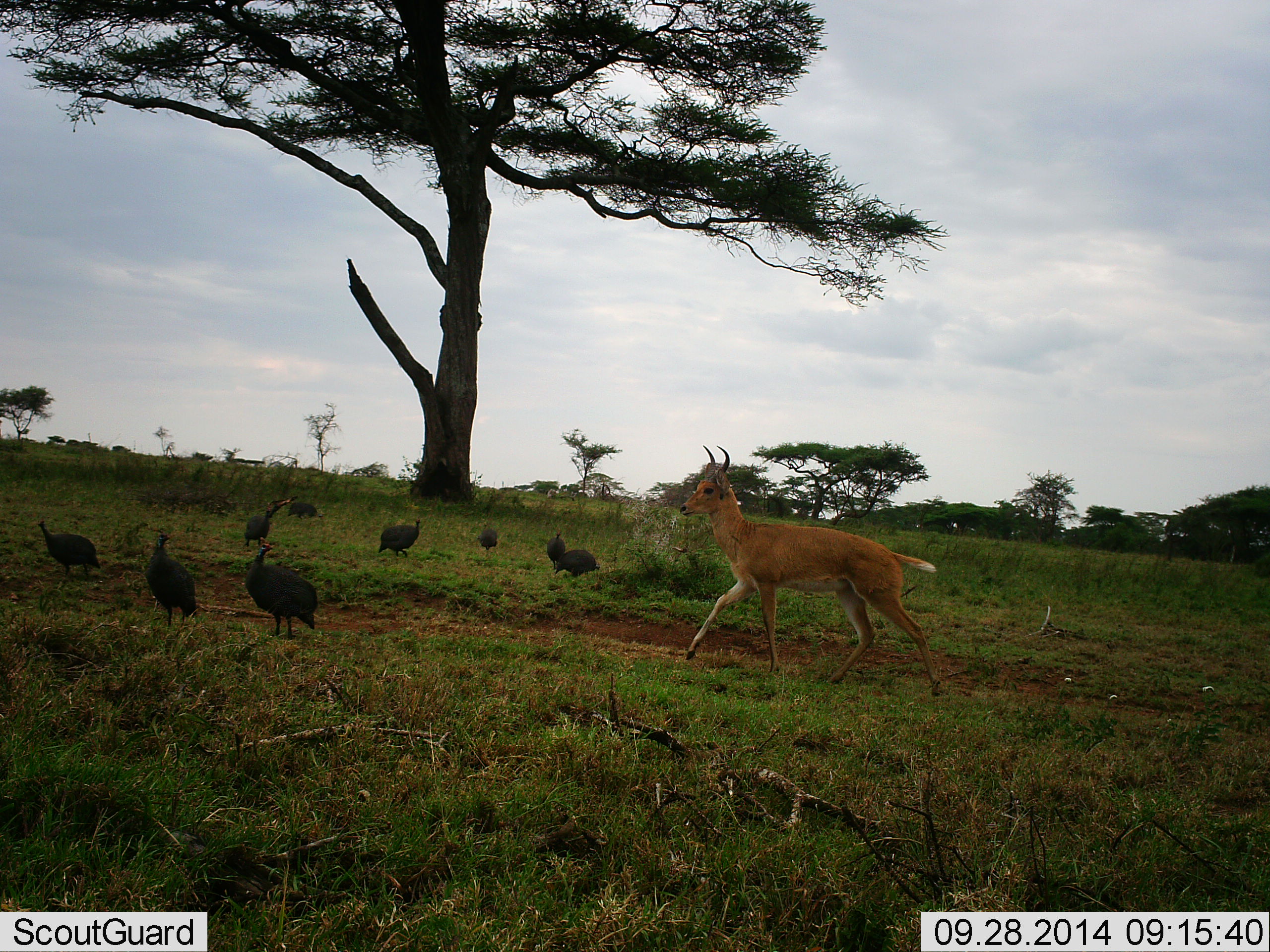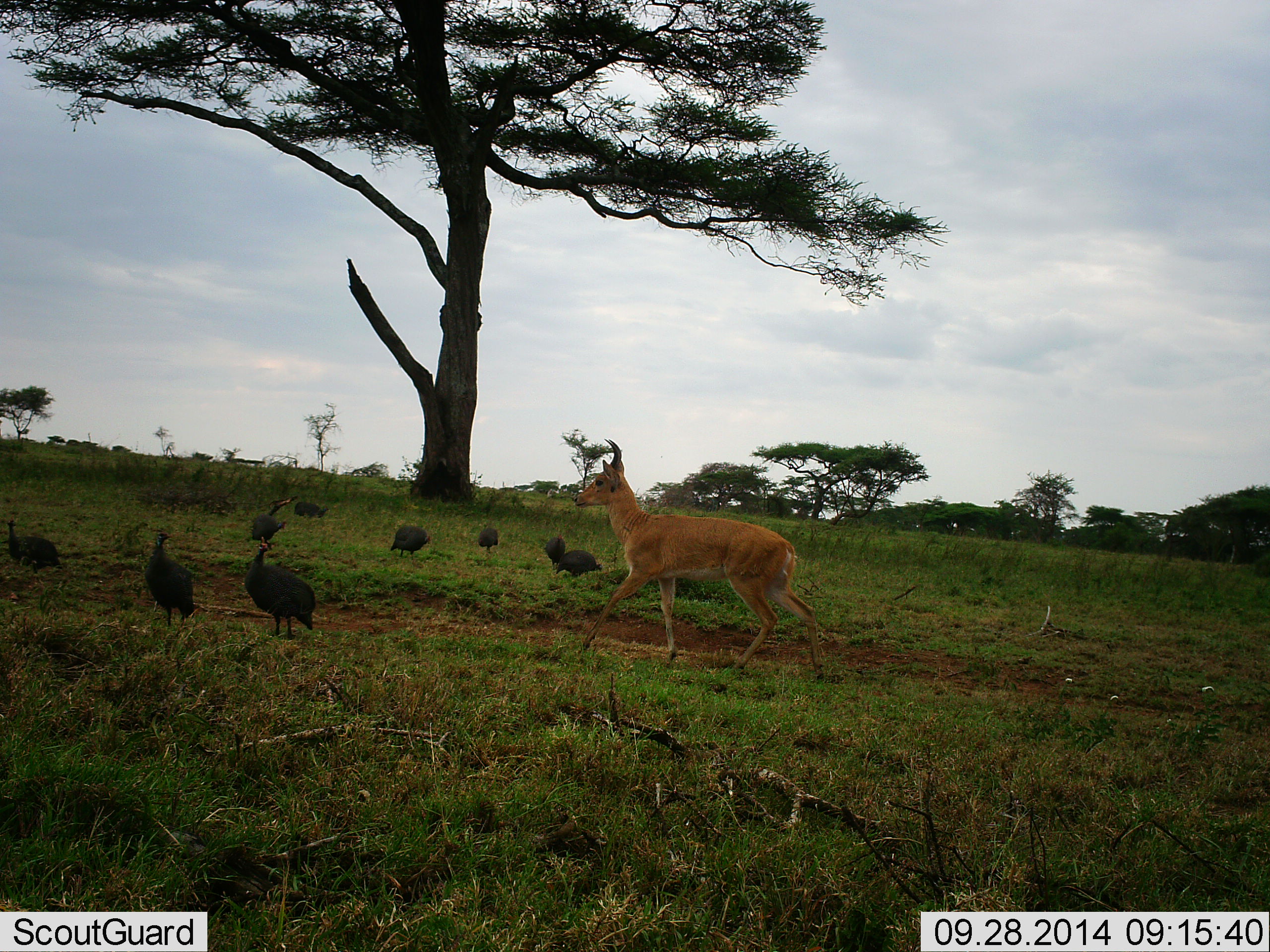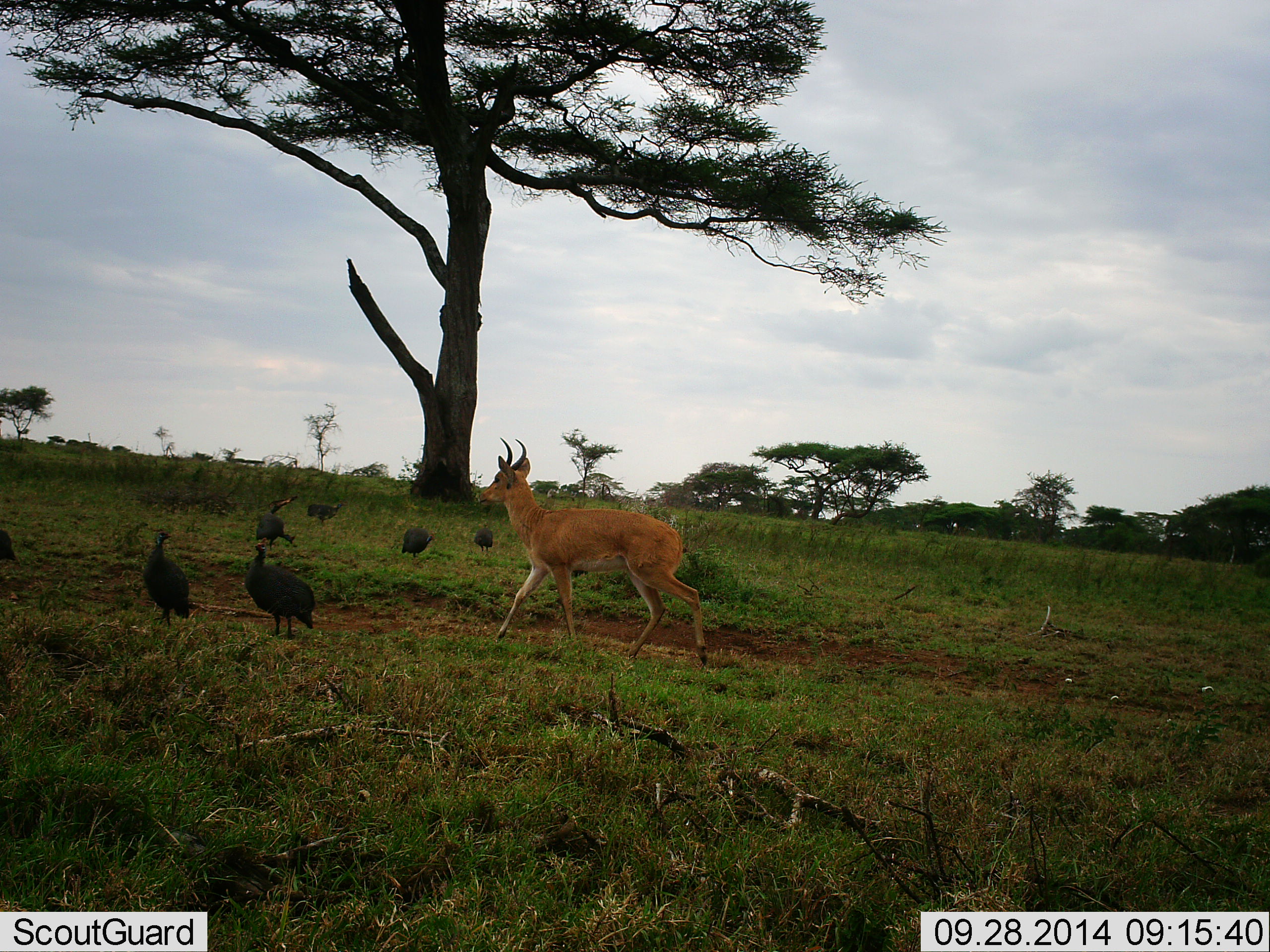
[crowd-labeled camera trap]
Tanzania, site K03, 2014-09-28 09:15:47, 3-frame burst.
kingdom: Animalia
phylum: Chordata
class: Aves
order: Galliformes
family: Numididae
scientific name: Numididae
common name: guinea fowl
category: guineafowl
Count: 9.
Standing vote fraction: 72%.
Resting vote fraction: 0%.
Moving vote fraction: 39%.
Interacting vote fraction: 6%.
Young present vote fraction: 0%.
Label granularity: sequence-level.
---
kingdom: Animalia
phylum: Chordata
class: Mammalia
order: Artiodactyla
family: Bovidae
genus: Redunca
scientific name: Redunca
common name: reedbuck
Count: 1.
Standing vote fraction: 10%.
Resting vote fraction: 0%.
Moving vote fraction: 100%.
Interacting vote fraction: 0%.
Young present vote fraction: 0%.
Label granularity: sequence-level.